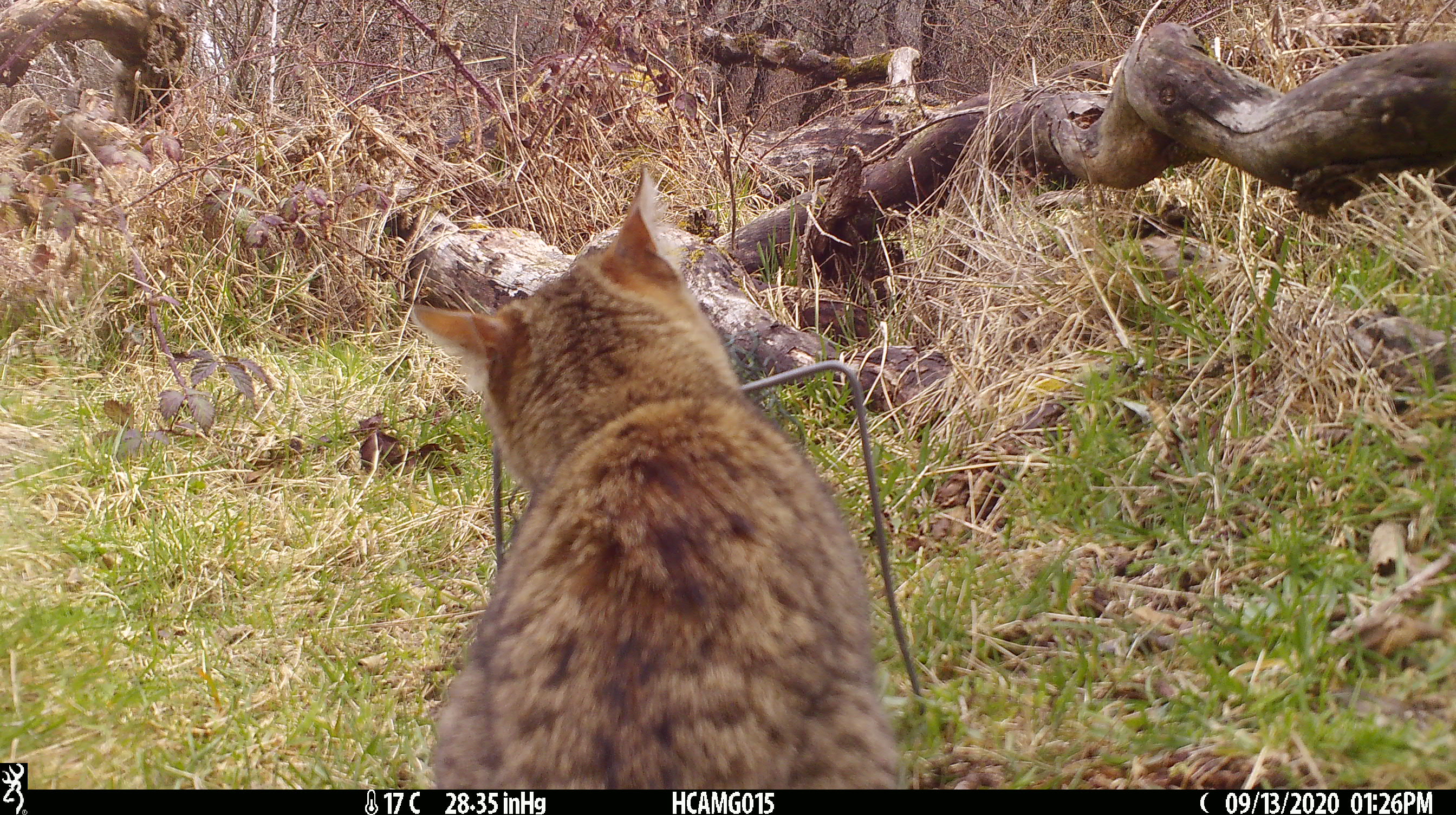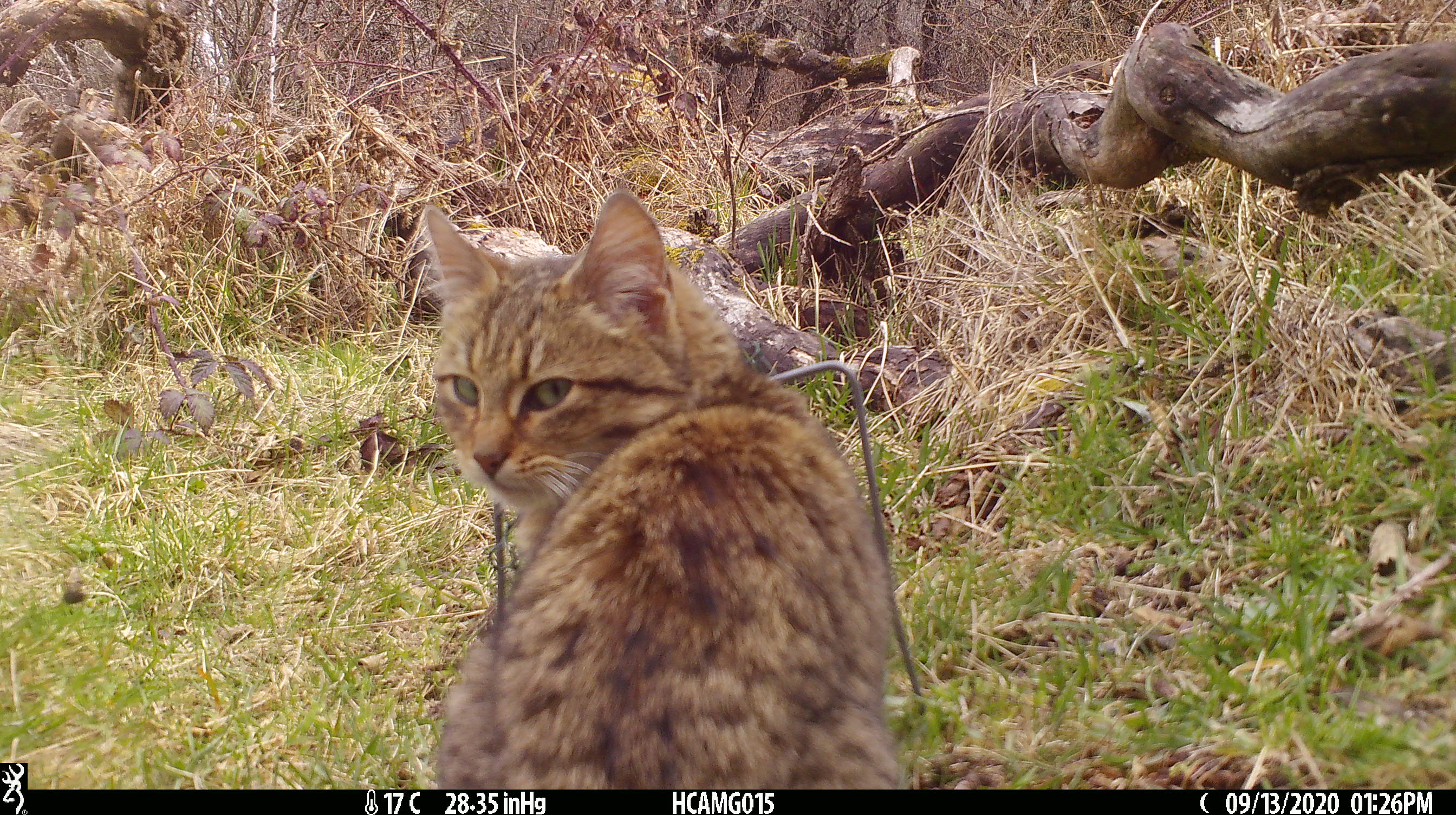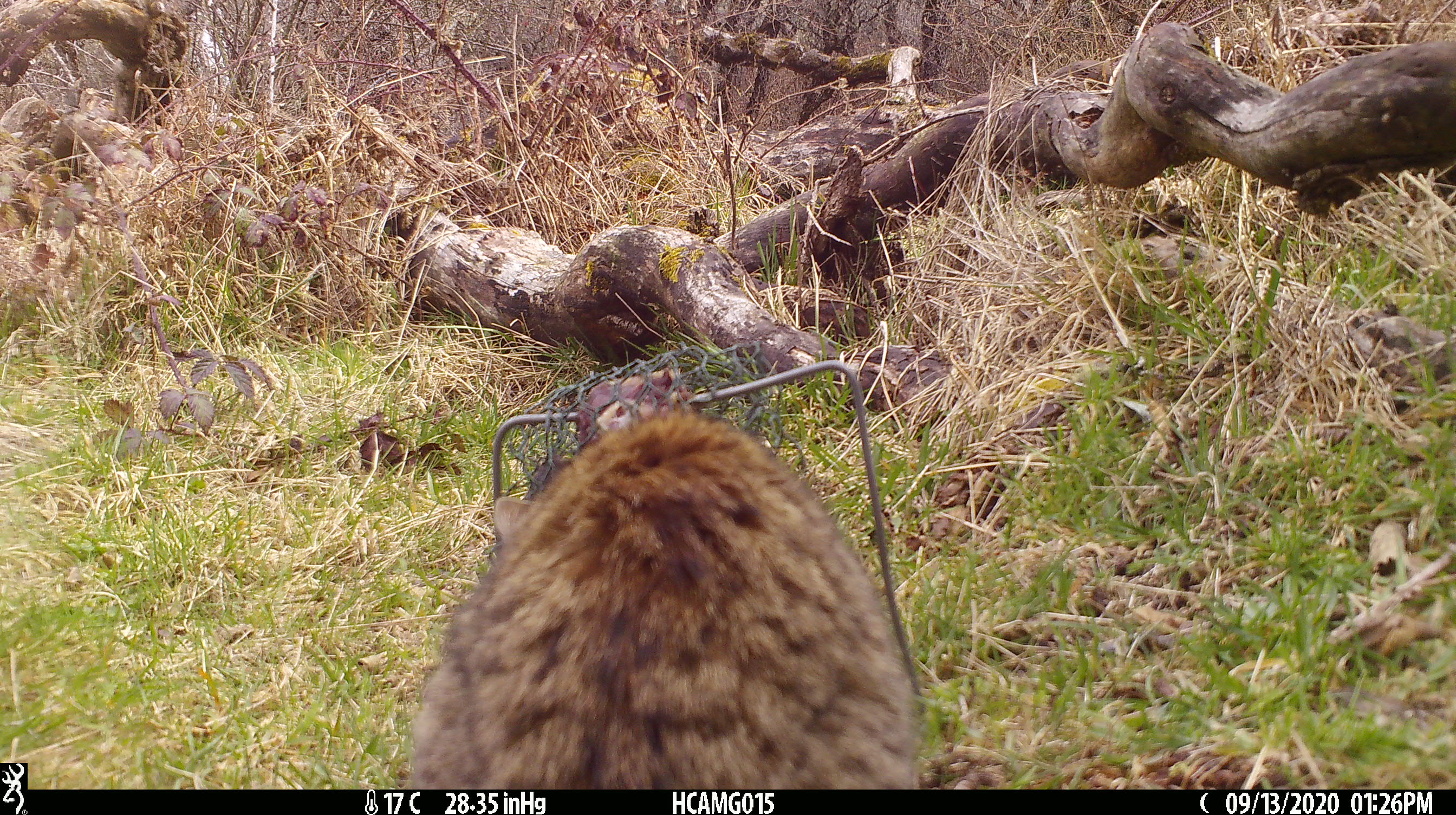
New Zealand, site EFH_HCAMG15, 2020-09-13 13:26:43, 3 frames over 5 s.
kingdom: Animalia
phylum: Chordata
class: Mammalia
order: Carnivora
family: Felidae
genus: Felis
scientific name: Felis catus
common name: domestic cat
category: cat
Cat (domestic cat) (Felis catus).